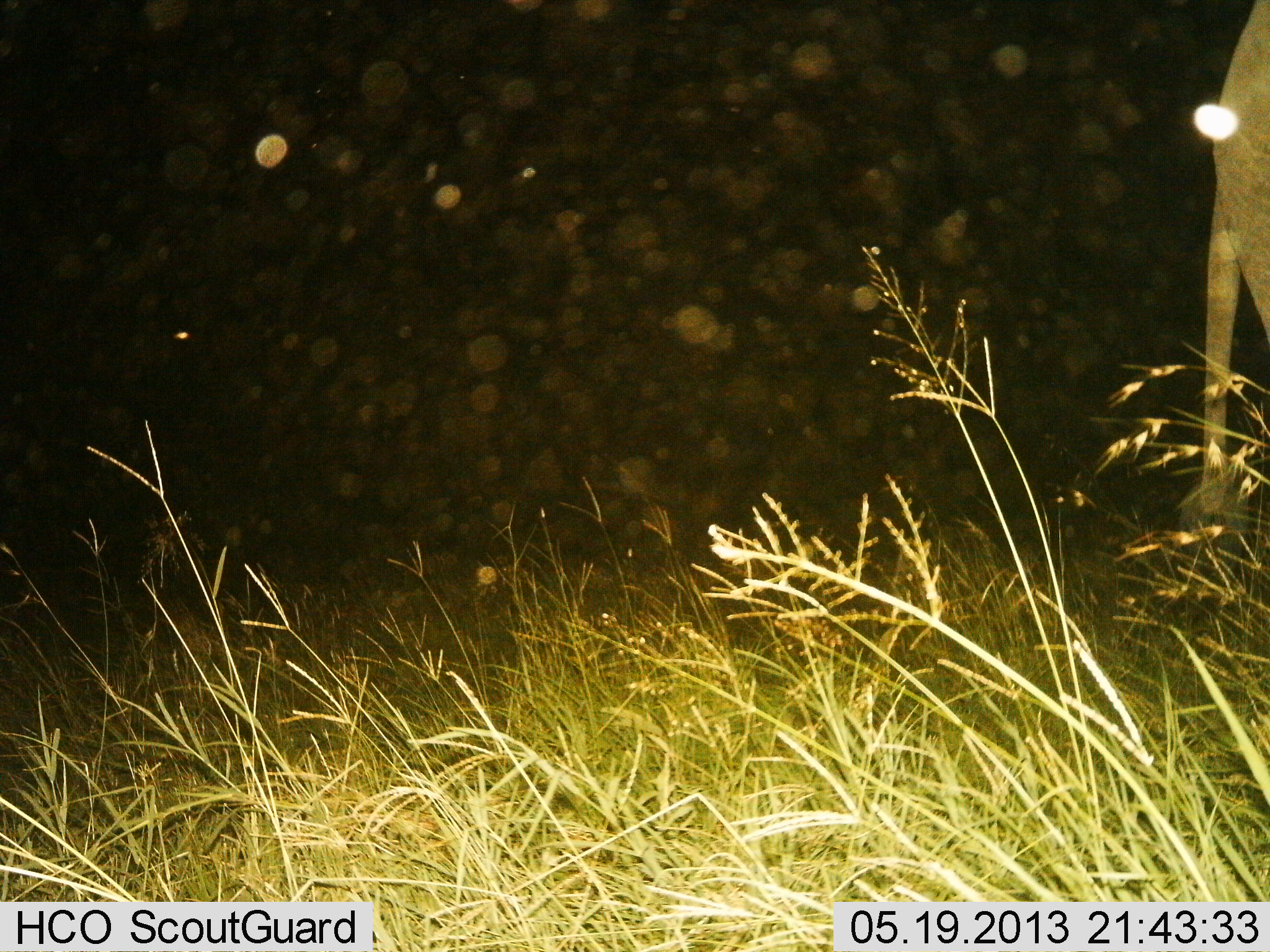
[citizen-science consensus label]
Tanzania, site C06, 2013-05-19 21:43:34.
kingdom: Animalia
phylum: Chordata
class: Mammalia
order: Proboscidea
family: Elephantidae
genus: Loxodonta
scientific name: Loxodonta africana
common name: african bush elephant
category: elephant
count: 1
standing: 89%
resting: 0%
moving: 11%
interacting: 0%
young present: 0%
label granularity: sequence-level